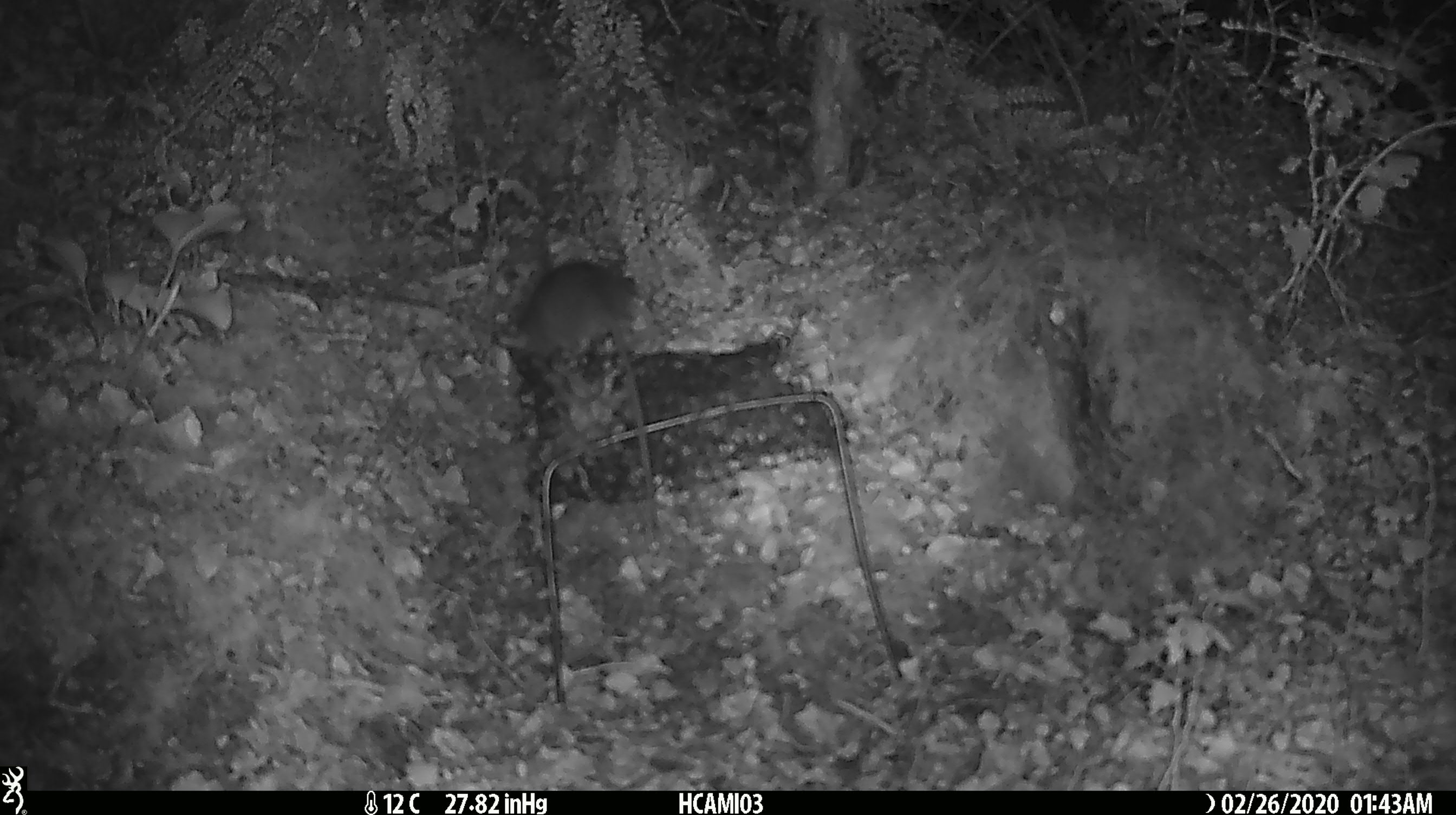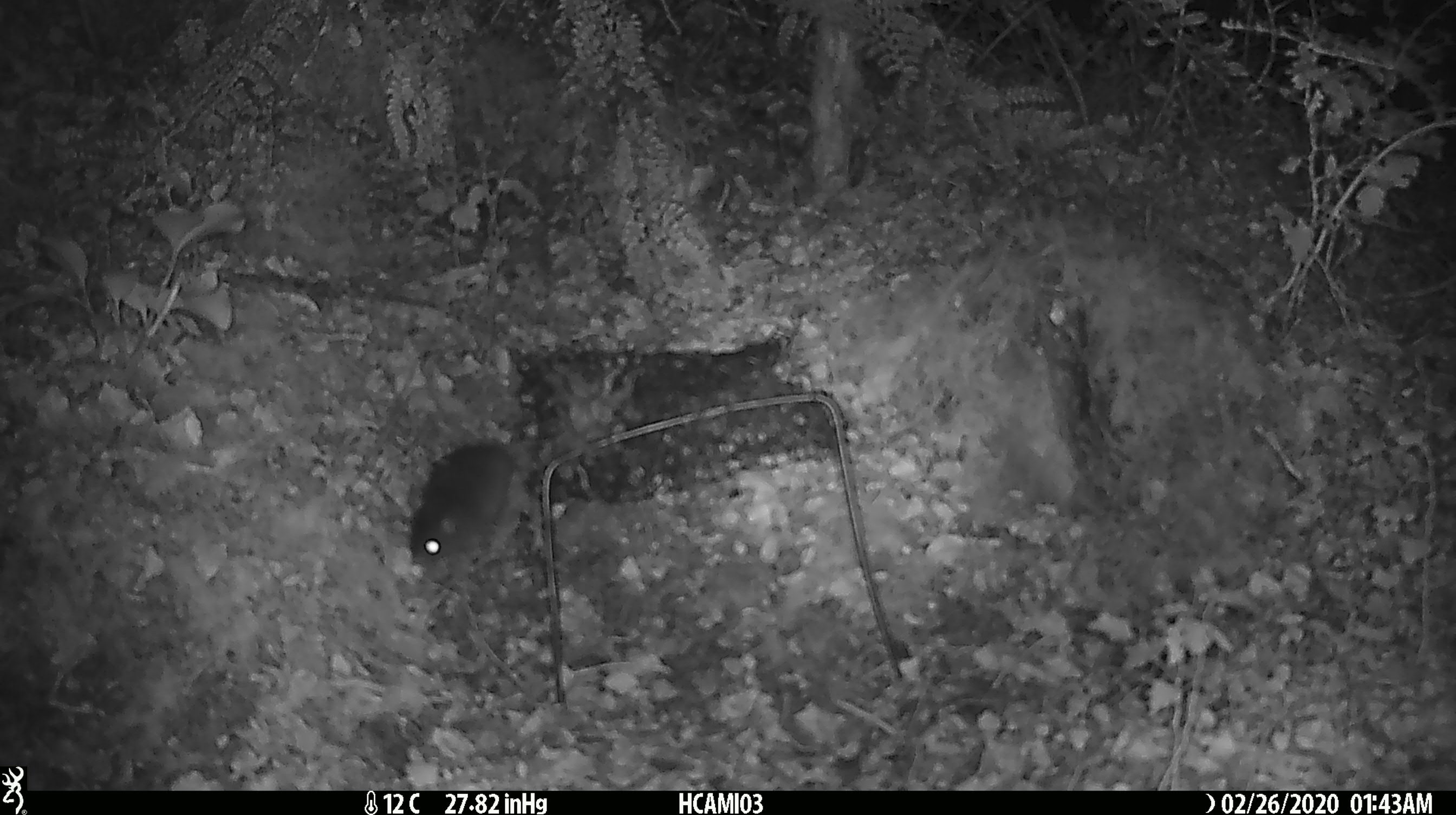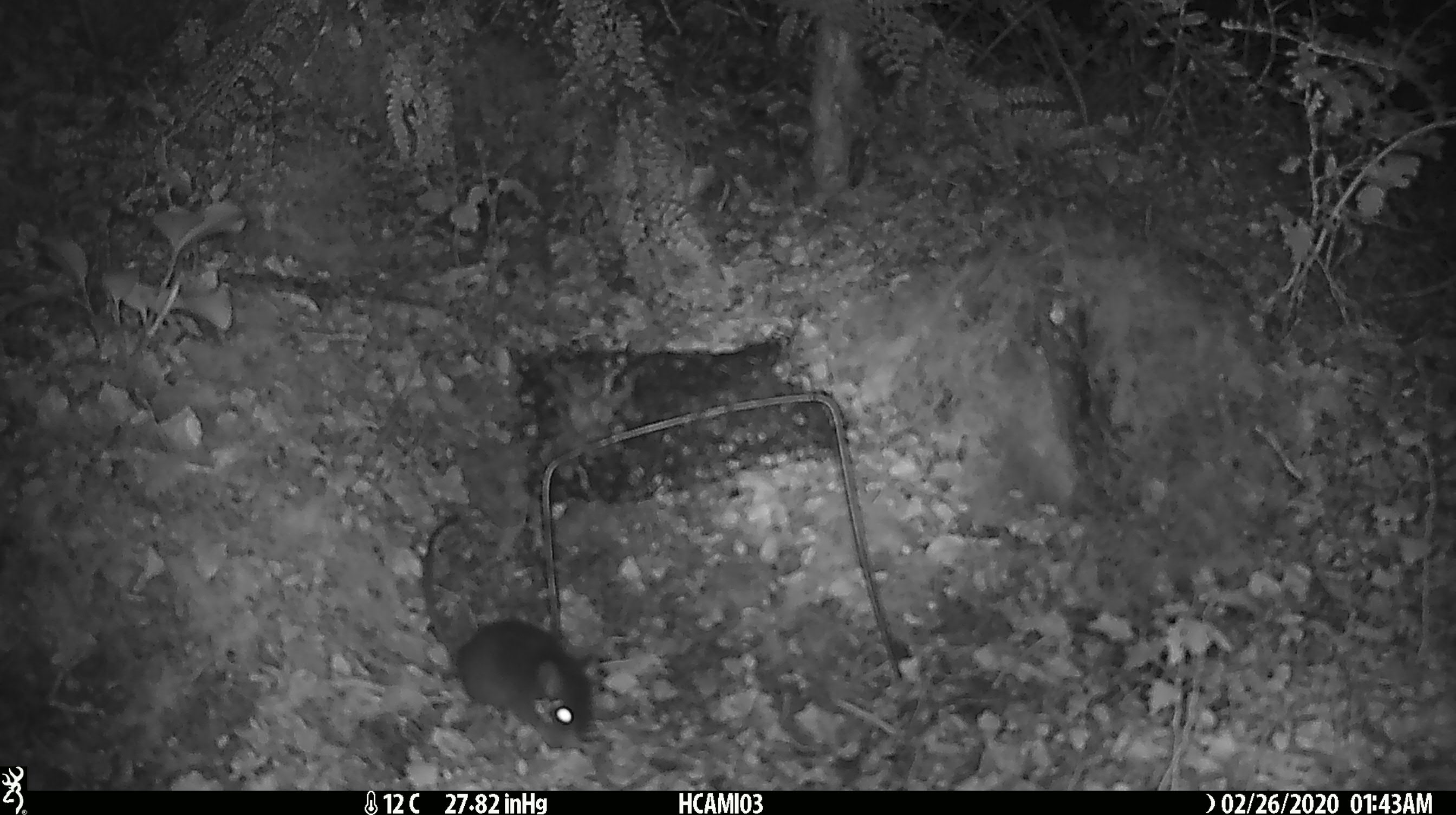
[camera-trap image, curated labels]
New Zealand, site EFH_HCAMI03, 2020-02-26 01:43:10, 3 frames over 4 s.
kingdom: Animalia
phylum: Chordata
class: Mammalia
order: Rodentia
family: Muridae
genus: Mus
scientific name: Mus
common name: mouse